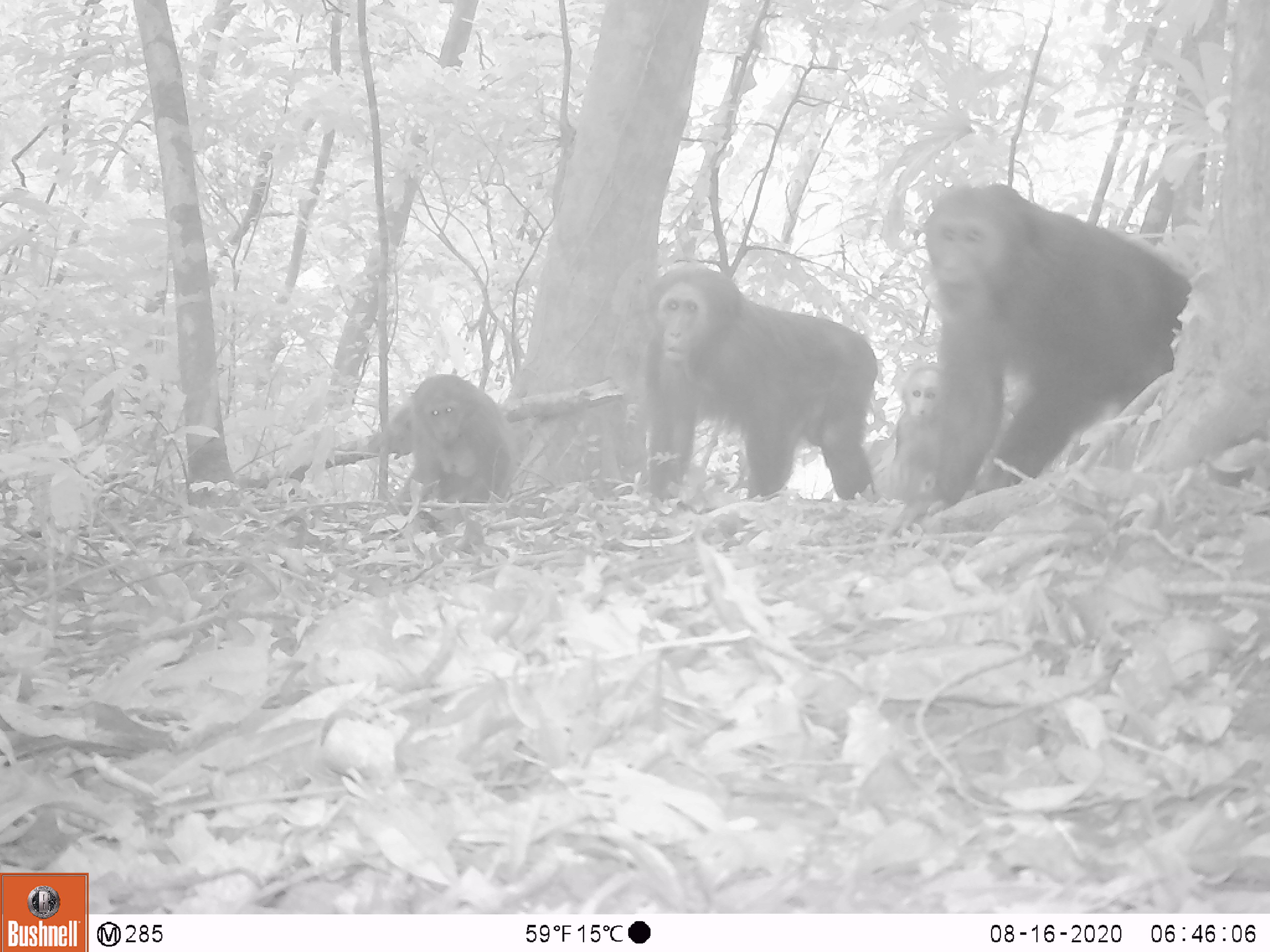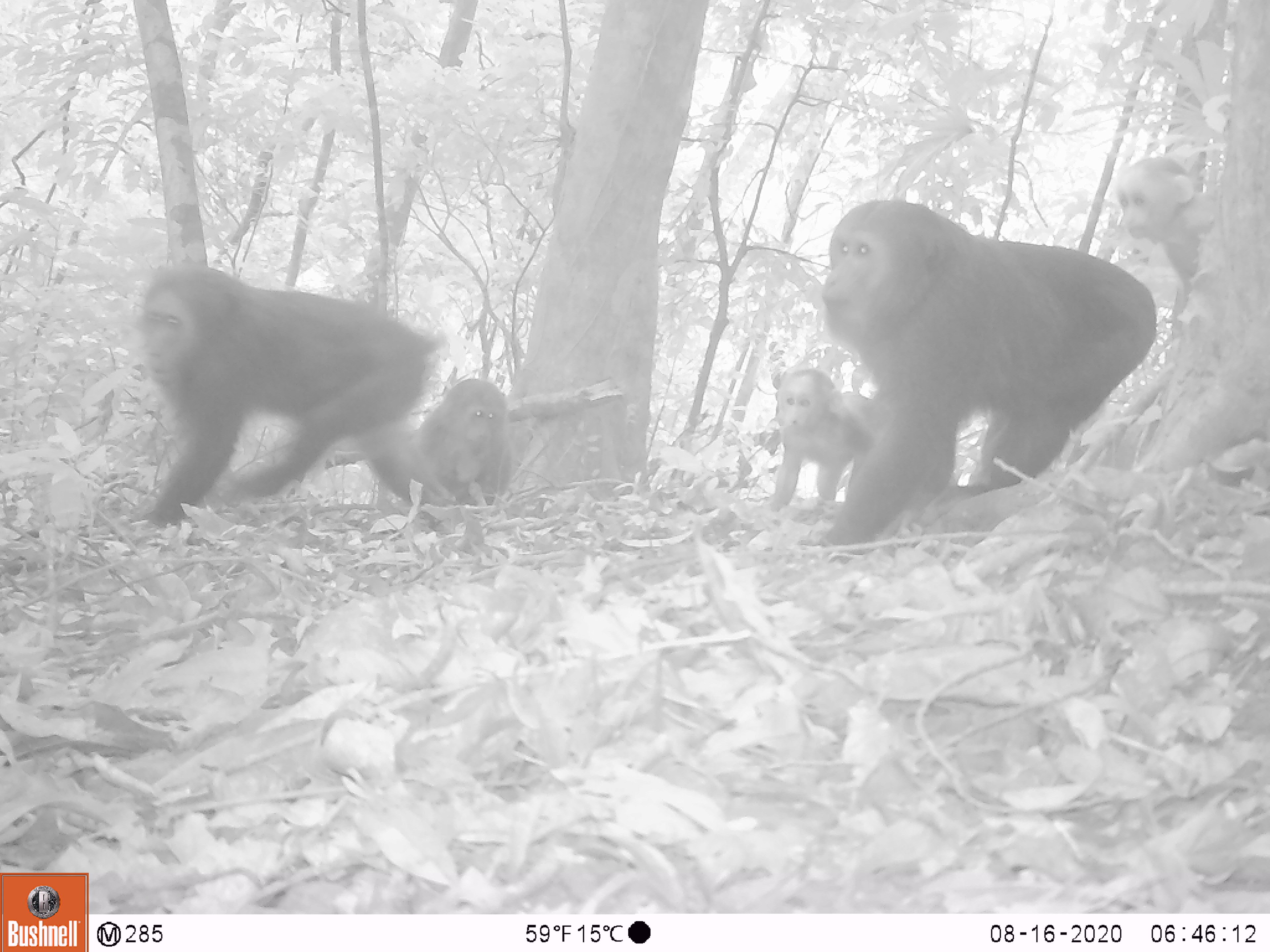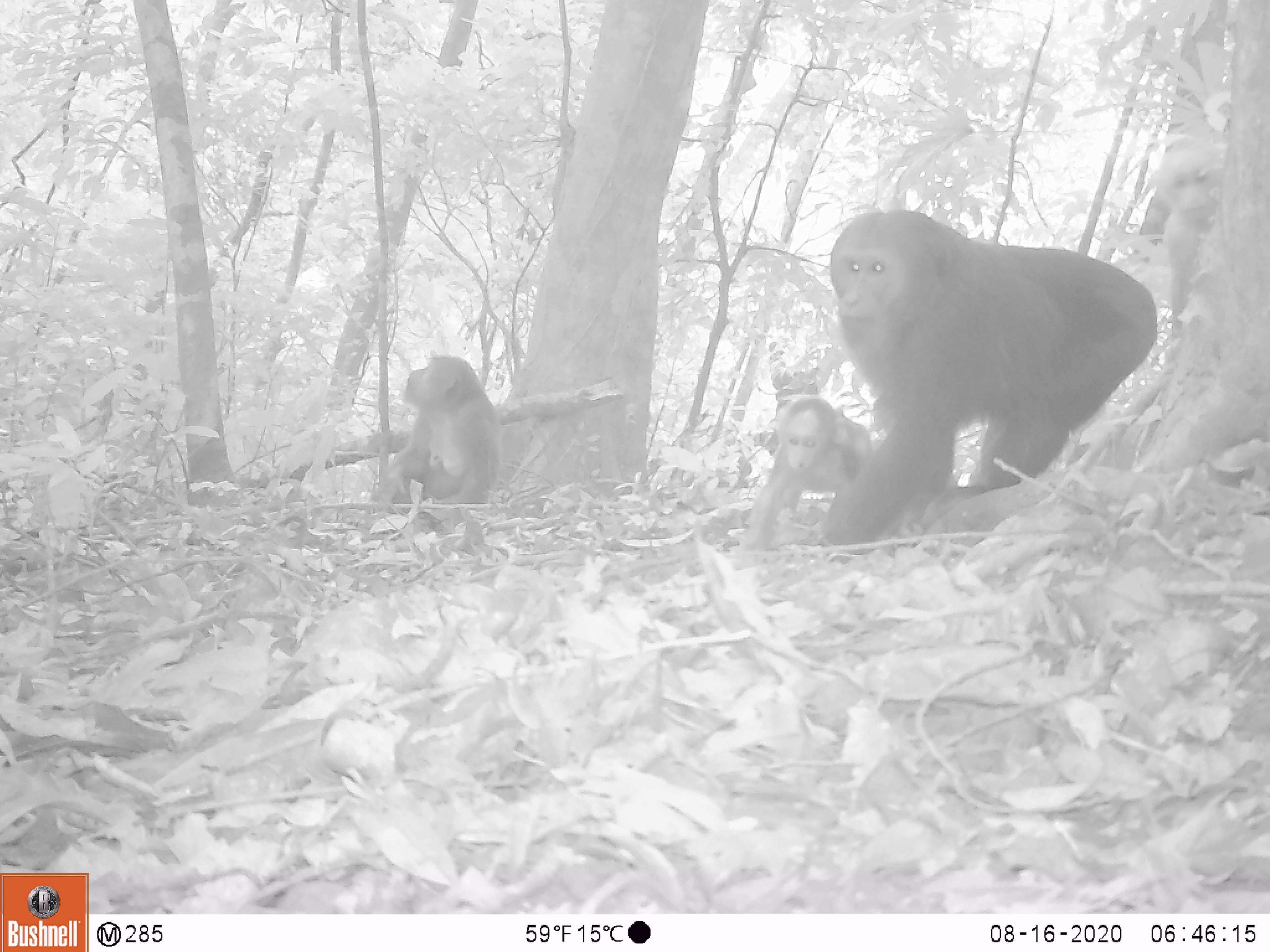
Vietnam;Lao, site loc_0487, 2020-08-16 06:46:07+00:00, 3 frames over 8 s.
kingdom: Animalia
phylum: Chordata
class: Mammalia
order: Primates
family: Cercopithecidae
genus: Macaca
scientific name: Macaca arctoides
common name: stump-tailed macaque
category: stump tailed macaque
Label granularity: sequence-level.